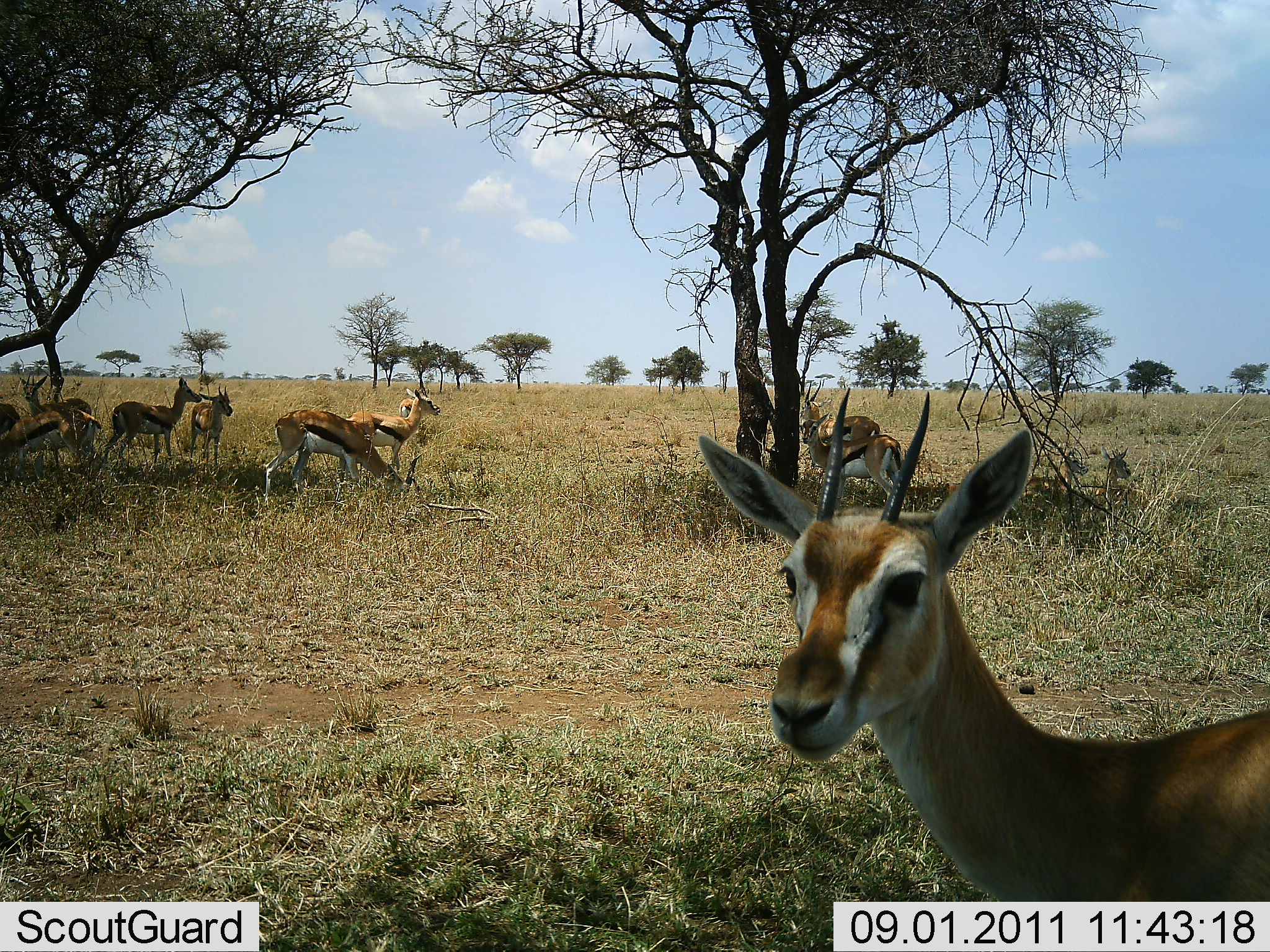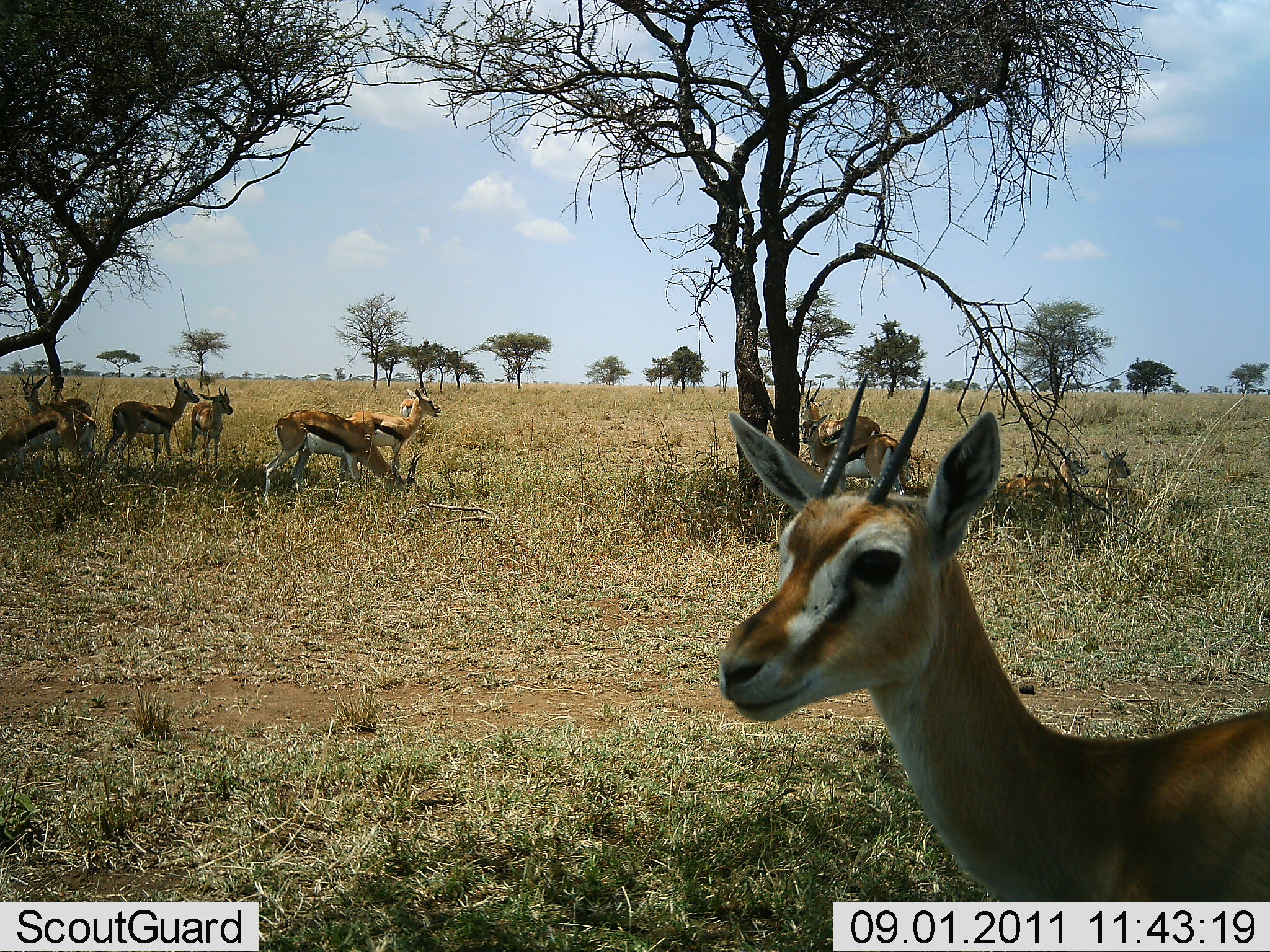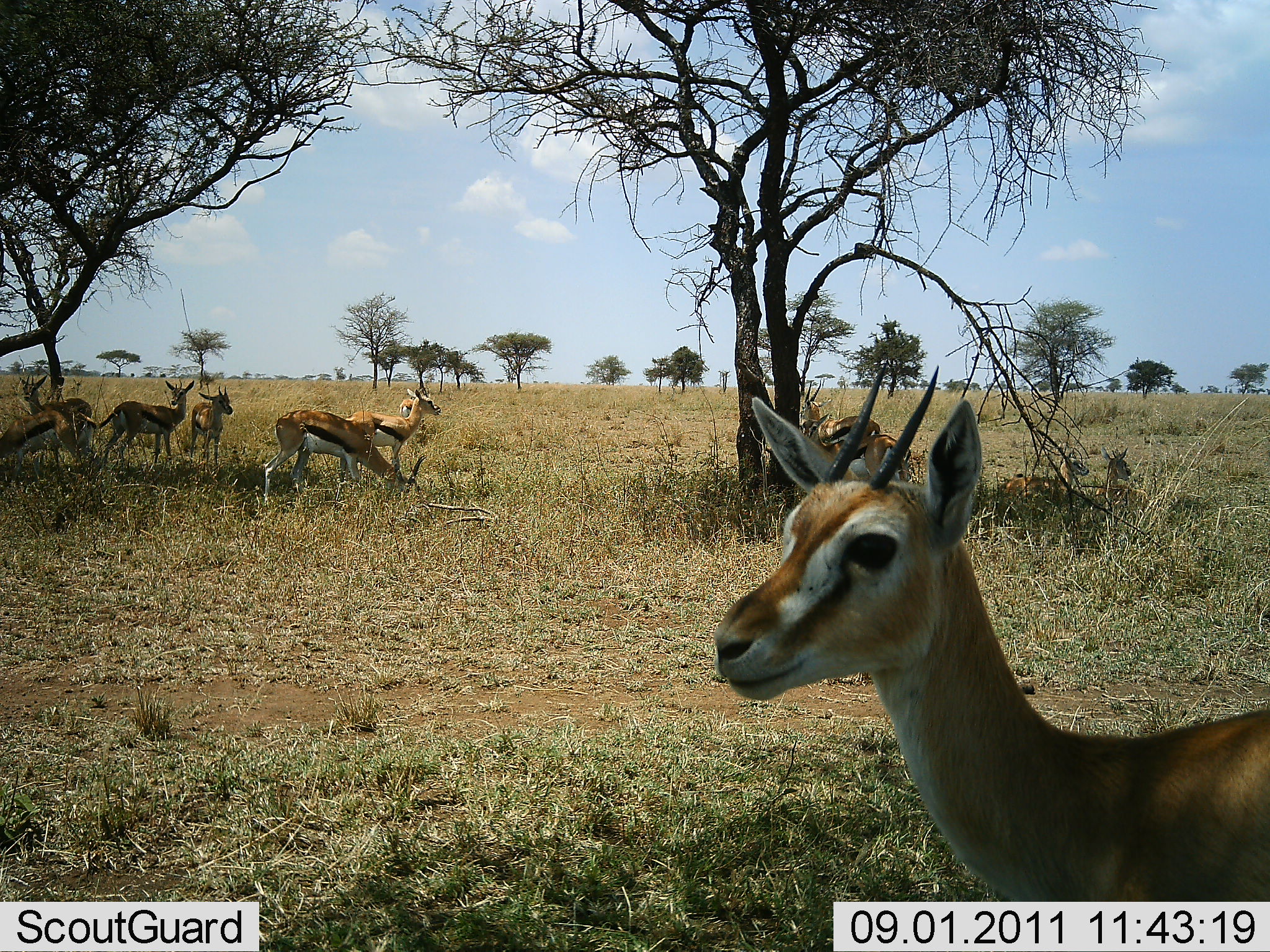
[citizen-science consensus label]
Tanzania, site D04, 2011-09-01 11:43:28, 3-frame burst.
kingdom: Animalia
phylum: Chordata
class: Mammalia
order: Artiodactyla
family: Bovidae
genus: Eudorcas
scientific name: Eudorcas thomsonii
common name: thomson's gazelle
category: gazellethomsons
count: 10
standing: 100%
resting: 64%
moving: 27%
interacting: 9%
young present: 18%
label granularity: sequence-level